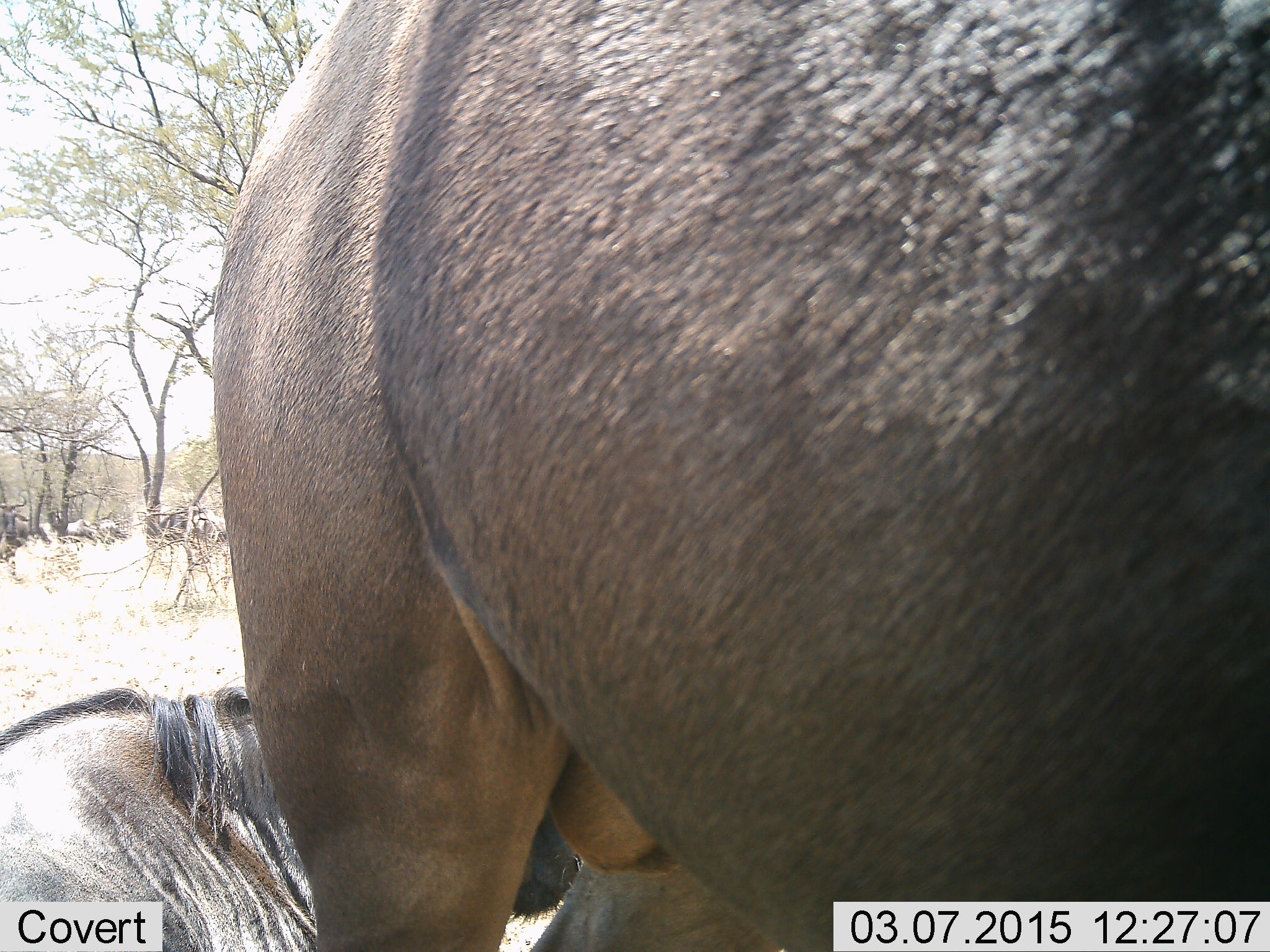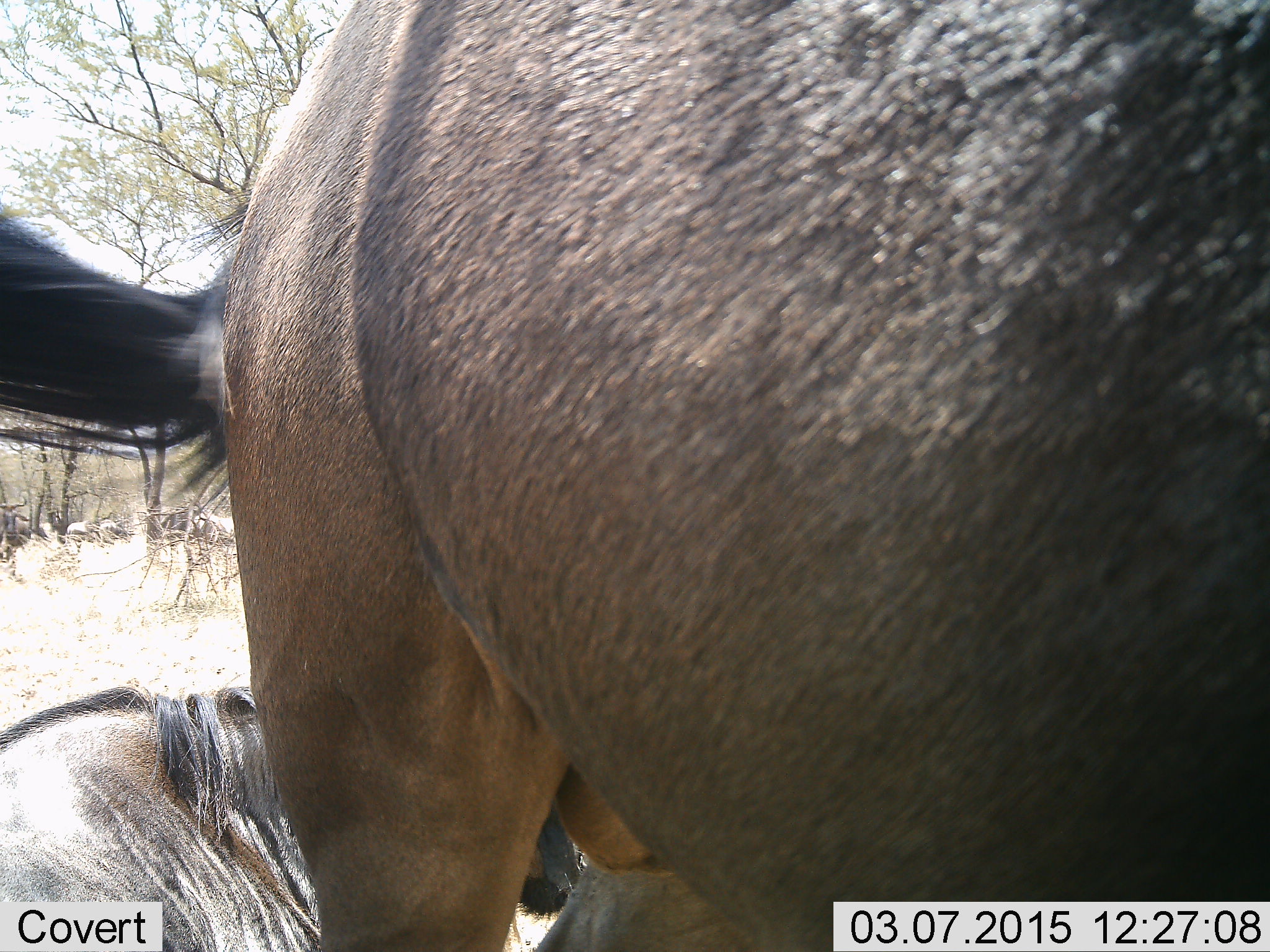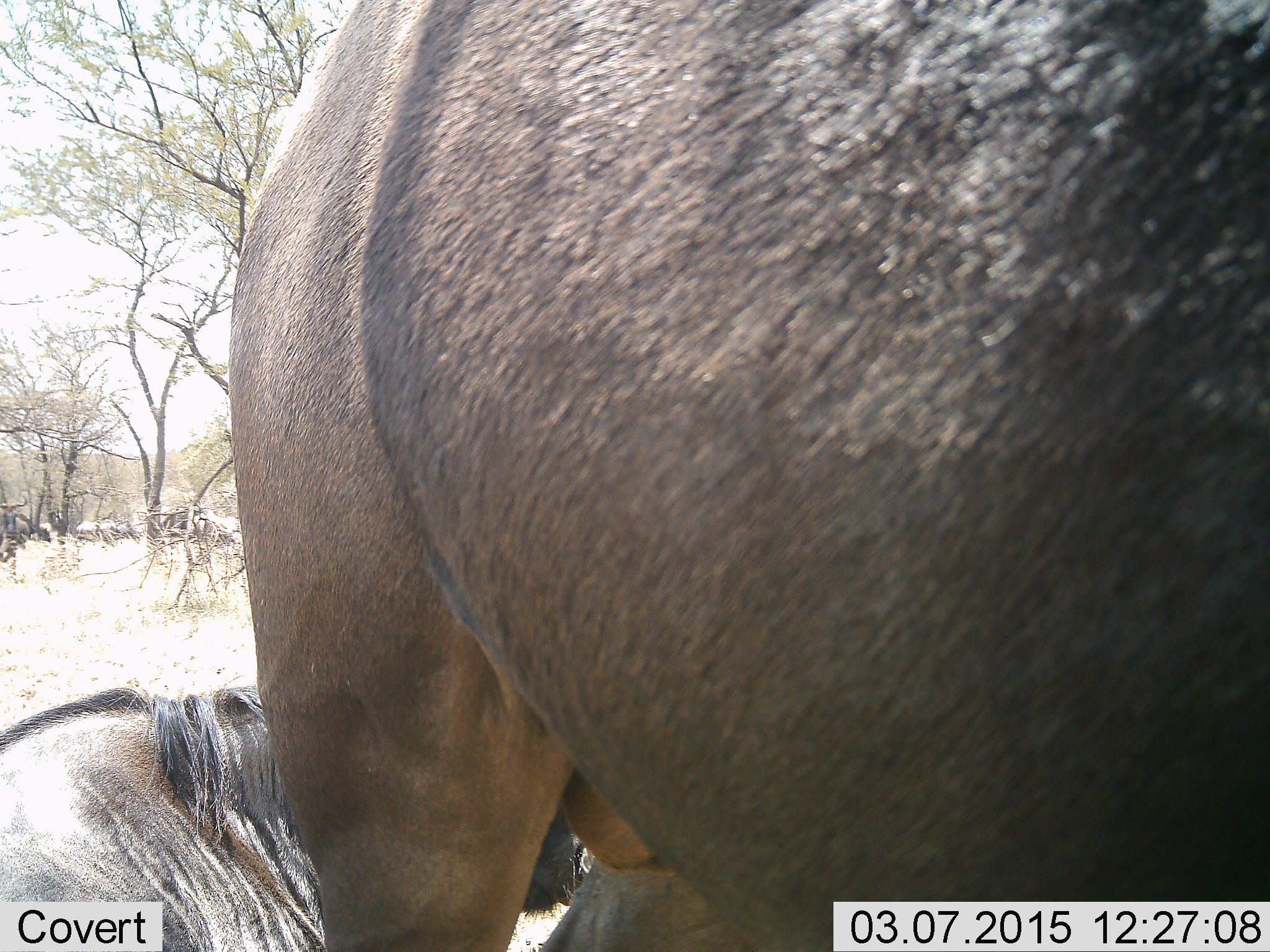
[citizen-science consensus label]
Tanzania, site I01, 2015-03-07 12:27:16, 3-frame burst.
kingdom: Animalia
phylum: Chordata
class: Mammalia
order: Artiodactyla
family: Bovidae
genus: Connochaetes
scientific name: Connochaetes taurinus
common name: blue wildebeest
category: wildebeest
Wildebeest (blue wildebeest) (Connochaetes taurinus), count 2. Behavior (volunteer vote fractions): standing 100%, resting 90%, moving 20%, interacting 0%. Young present (vote fraction): 0%. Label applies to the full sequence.